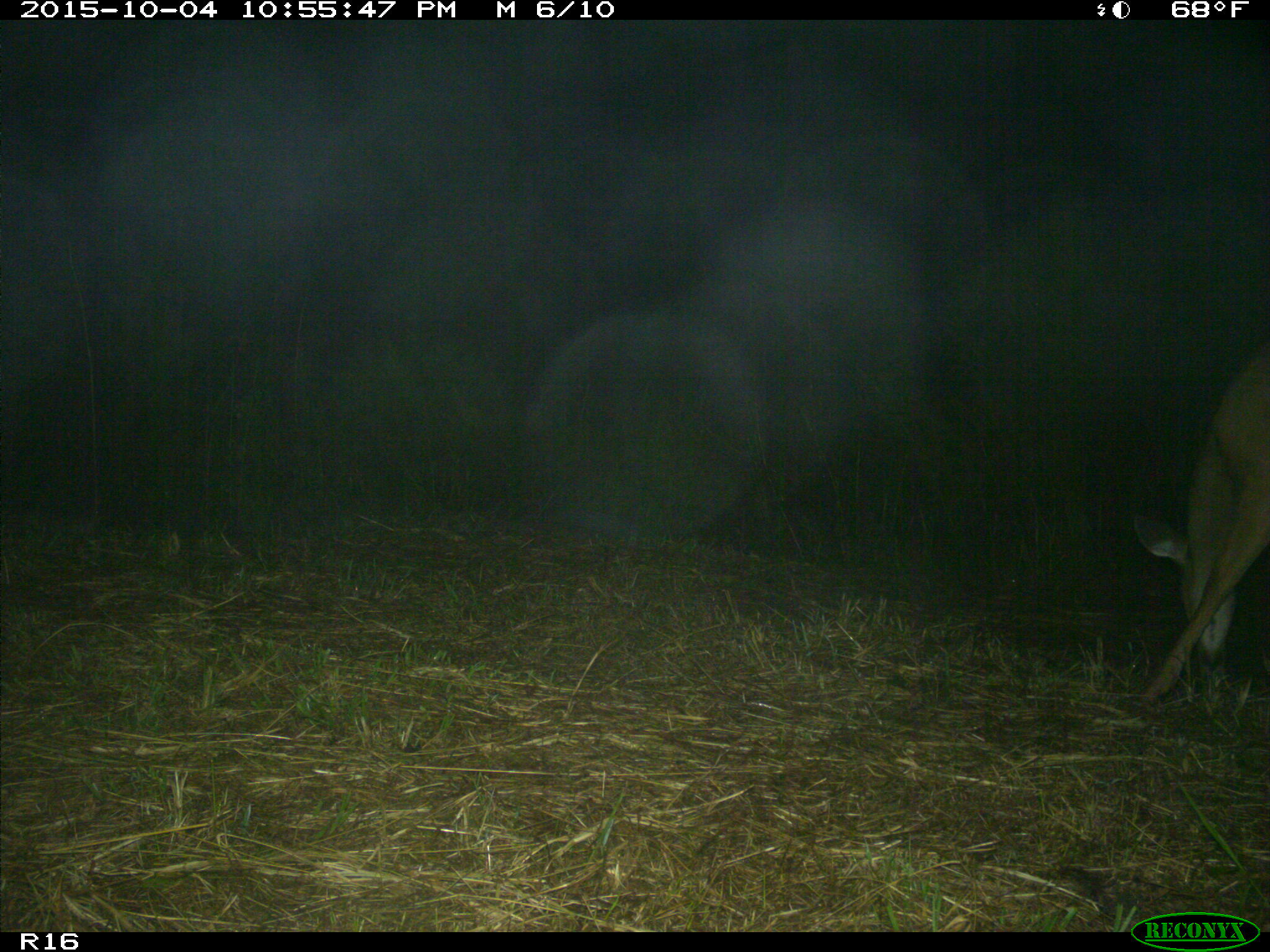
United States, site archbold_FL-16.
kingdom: Animalia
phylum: Chordata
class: Mammalia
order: Artiodactyla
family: Cervidae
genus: Odocoileus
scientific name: Odocoileus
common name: deer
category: unidentified deer